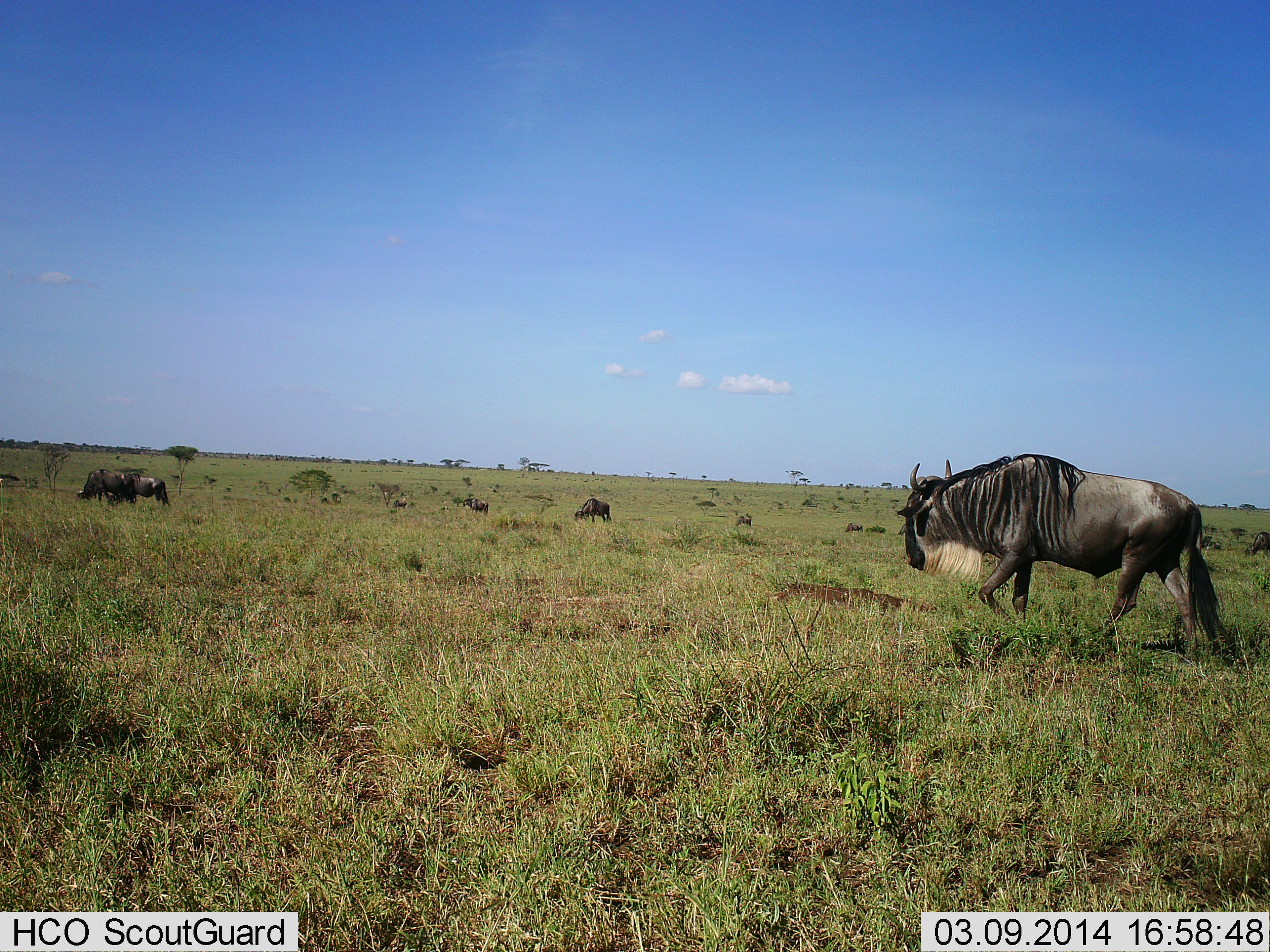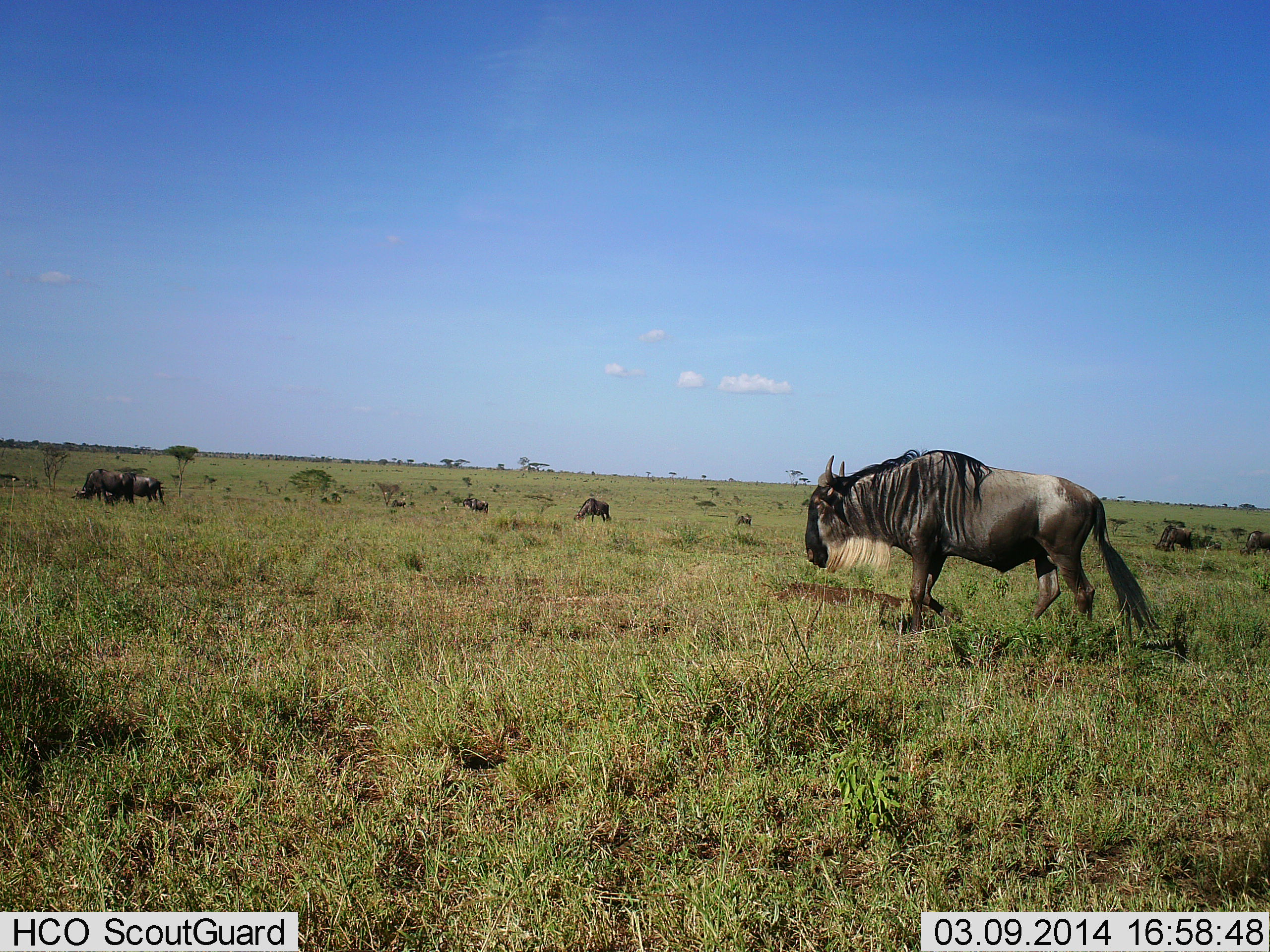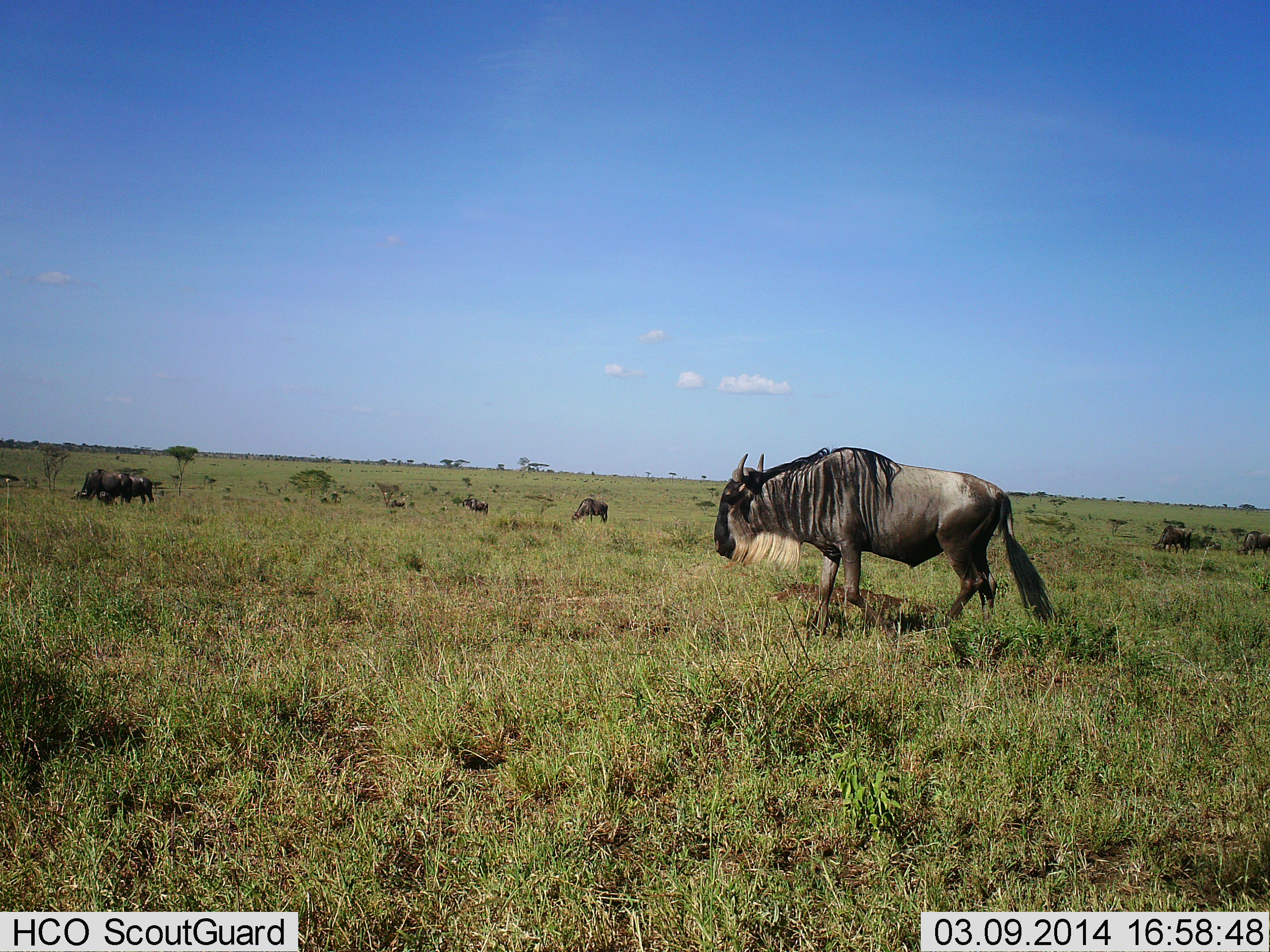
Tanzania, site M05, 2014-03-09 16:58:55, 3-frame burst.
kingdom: Animalia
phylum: Chordata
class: Mammalia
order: Artiodactyla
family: Bovidae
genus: Connochaetes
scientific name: Connochaetes taurinus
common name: blue wildebeest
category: wildebeest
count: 8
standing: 50%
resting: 0%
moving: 80%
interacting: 0%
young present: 0%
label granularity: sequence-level